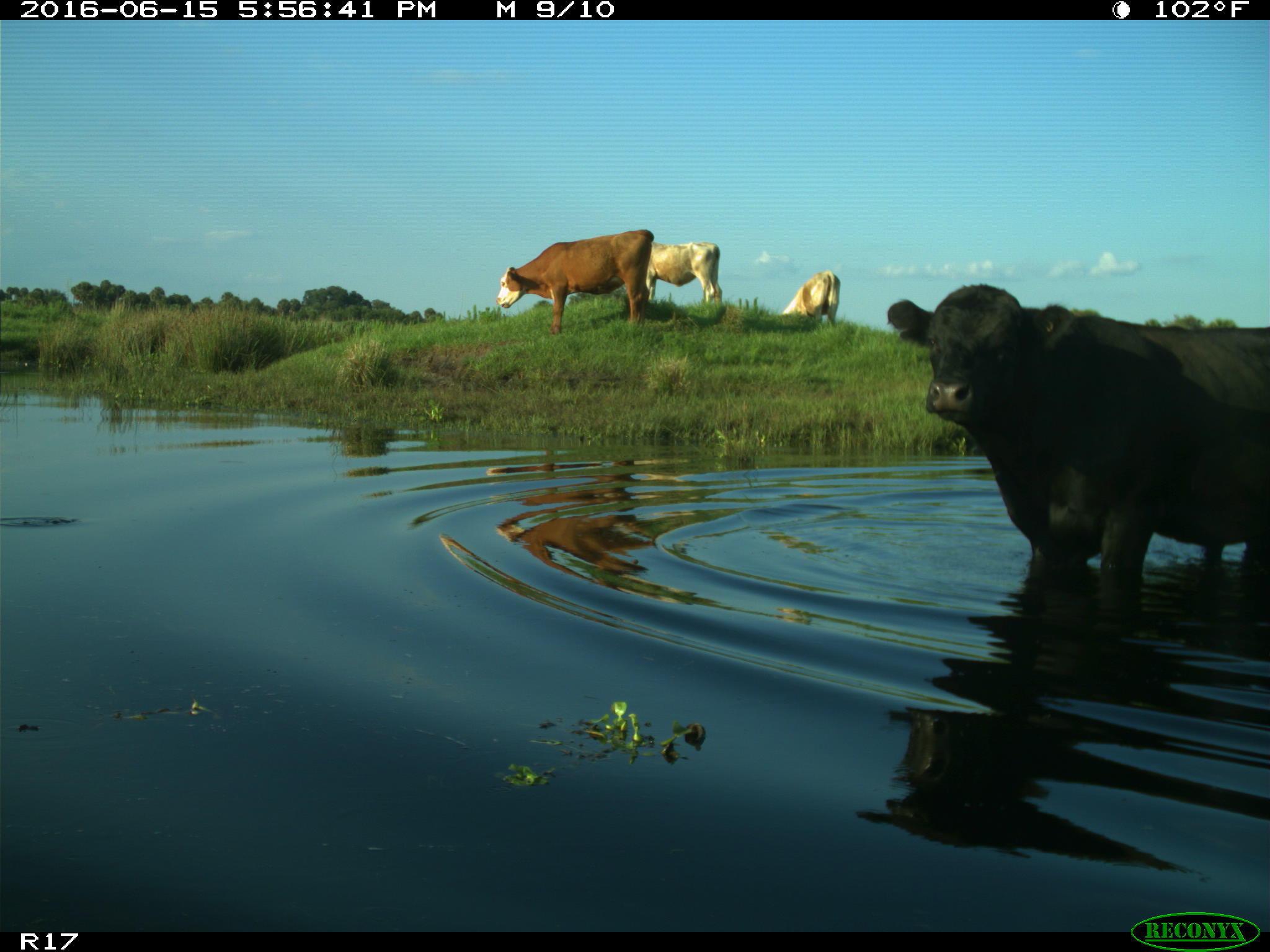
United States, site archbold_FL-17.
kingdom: Animalia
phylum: Chordata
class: Mammalia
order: Artiodactyla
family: Bovidae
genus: Bos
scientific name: Bos taurus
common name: domestic cow